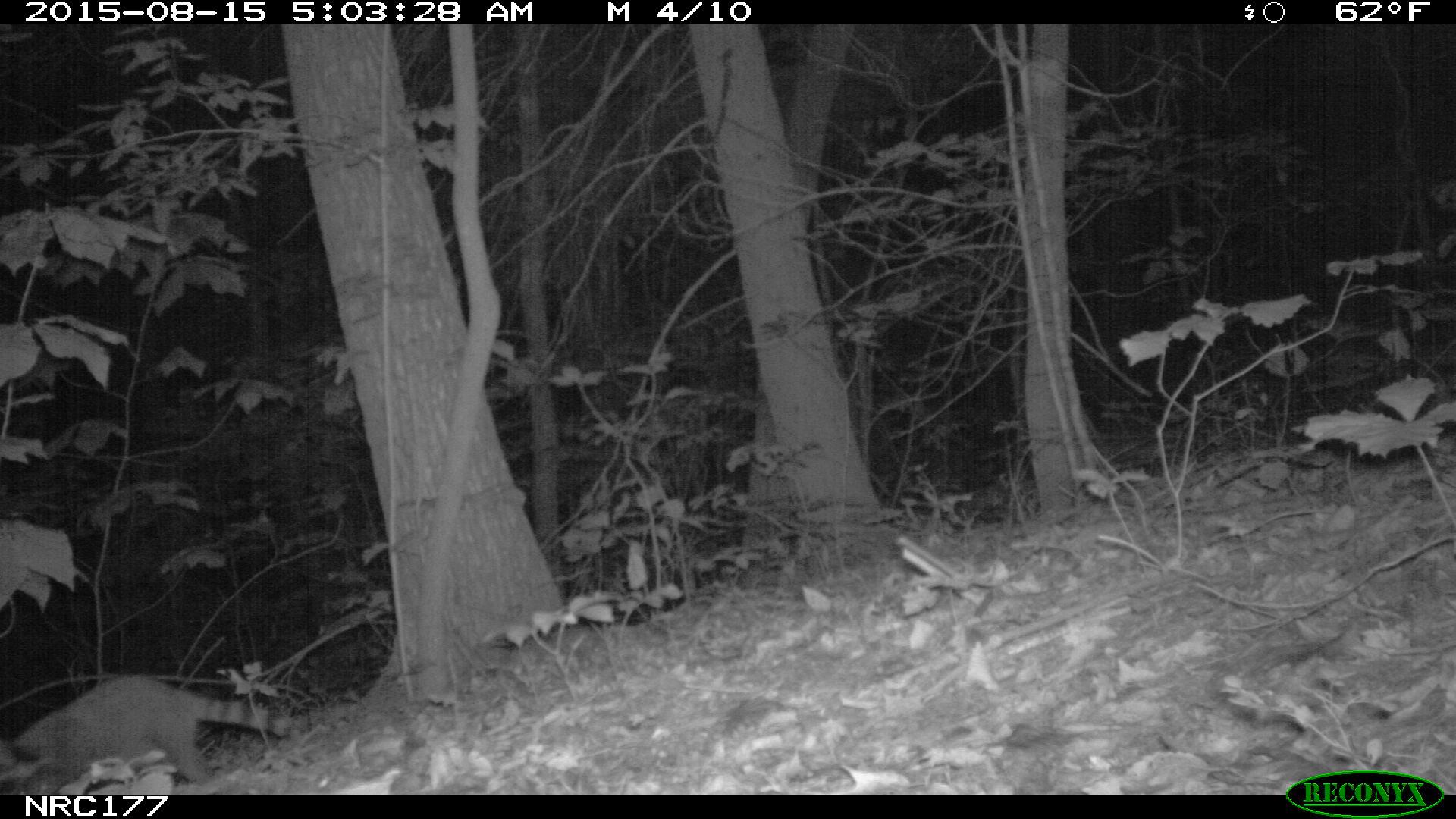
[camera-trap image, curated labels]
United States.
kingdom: Animalia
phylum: Chordata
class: Mammalia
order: Carnivora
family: Procyonidae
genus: Procyon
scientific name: Procyon lotor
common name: northern raccoon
Northern Raccoon (Procyon lotor).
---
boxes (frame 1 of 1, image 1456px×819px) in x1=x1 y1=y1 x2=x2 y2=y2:
Northern Raccoon: x1=11 y1=650 x2=308 y2=797